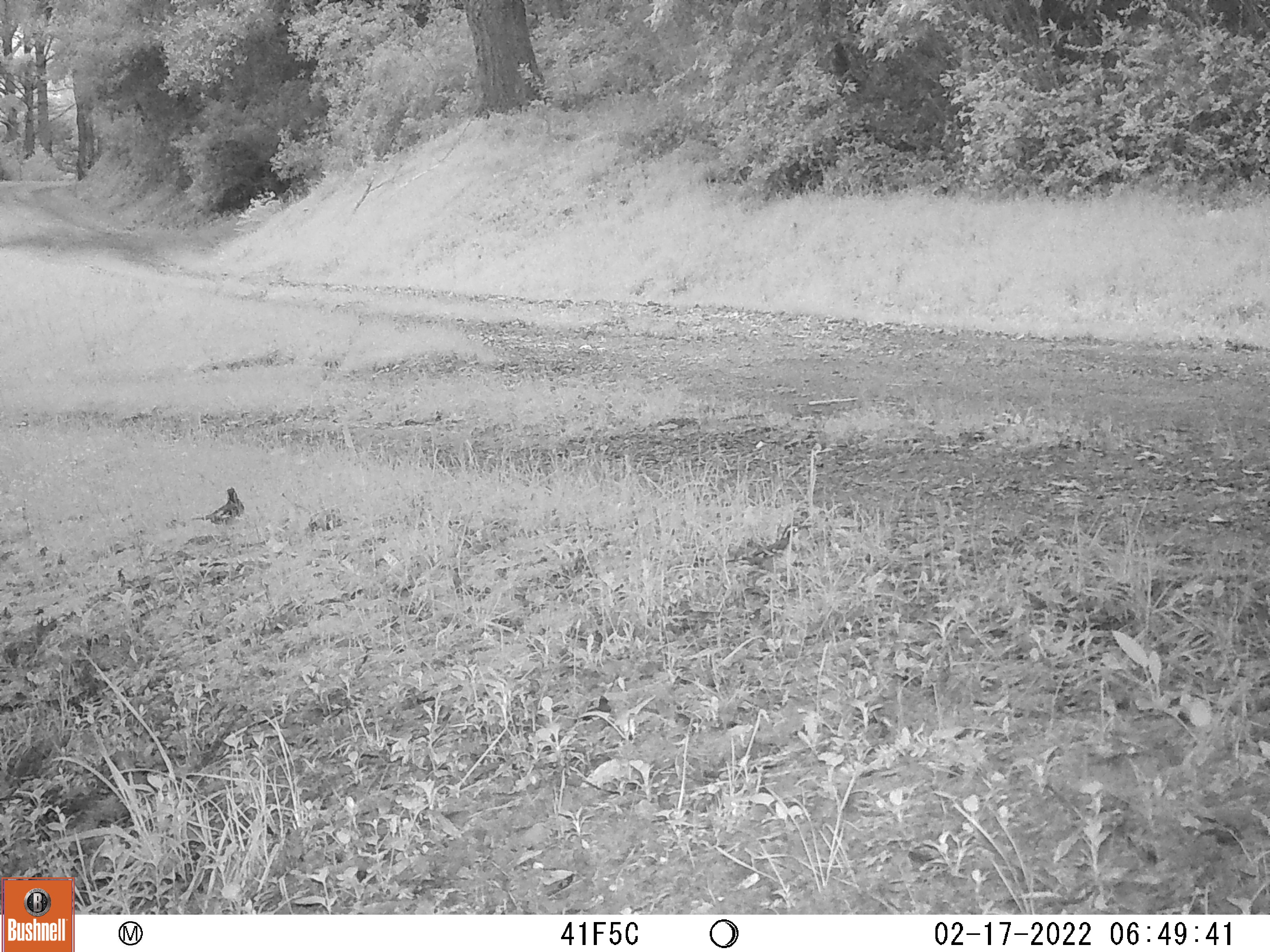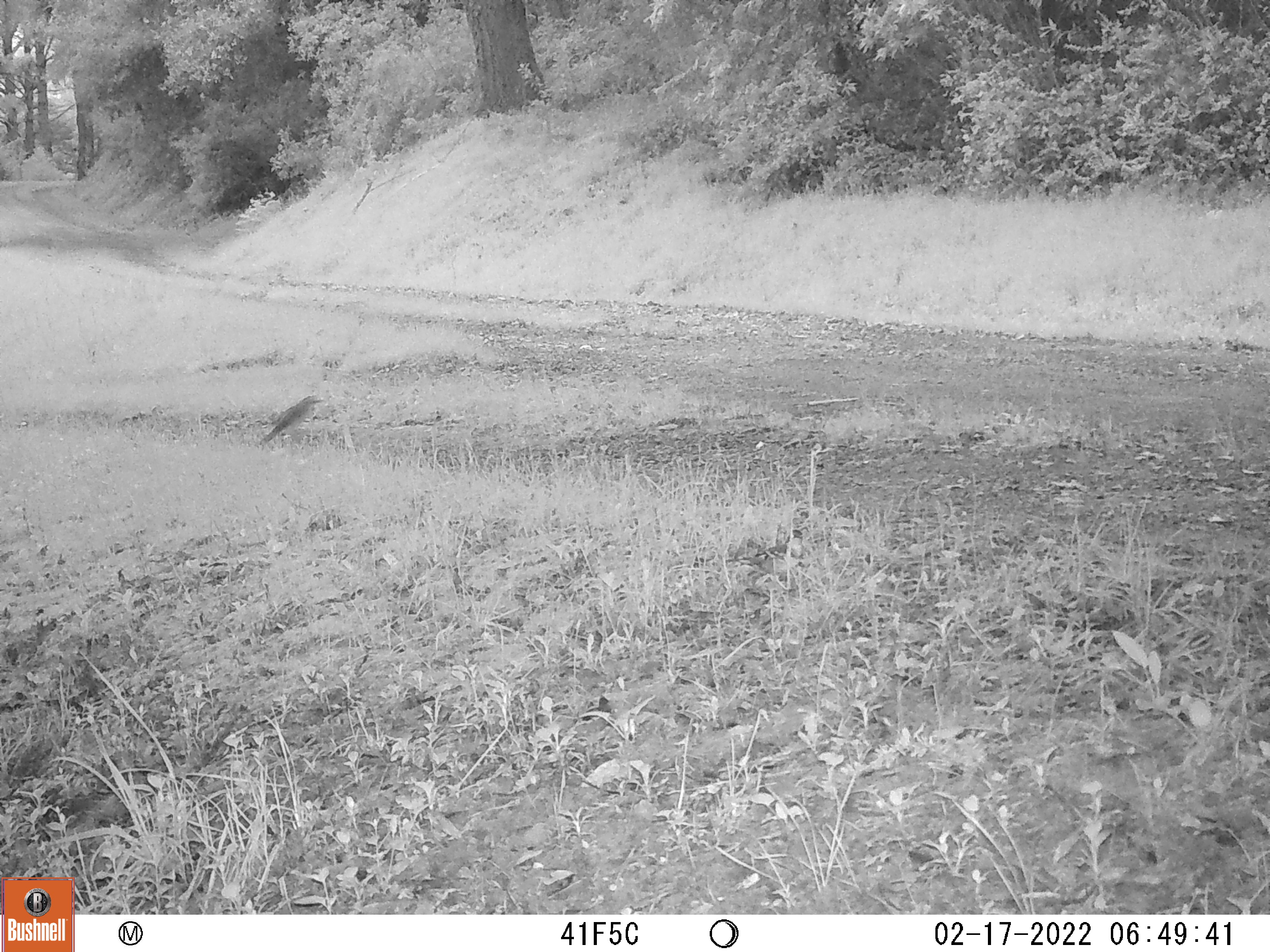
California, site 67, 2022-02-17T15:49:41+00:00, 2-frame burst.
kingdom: Animalia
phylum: Chordata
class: Aves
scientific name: Aves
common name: bird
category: unknown bird